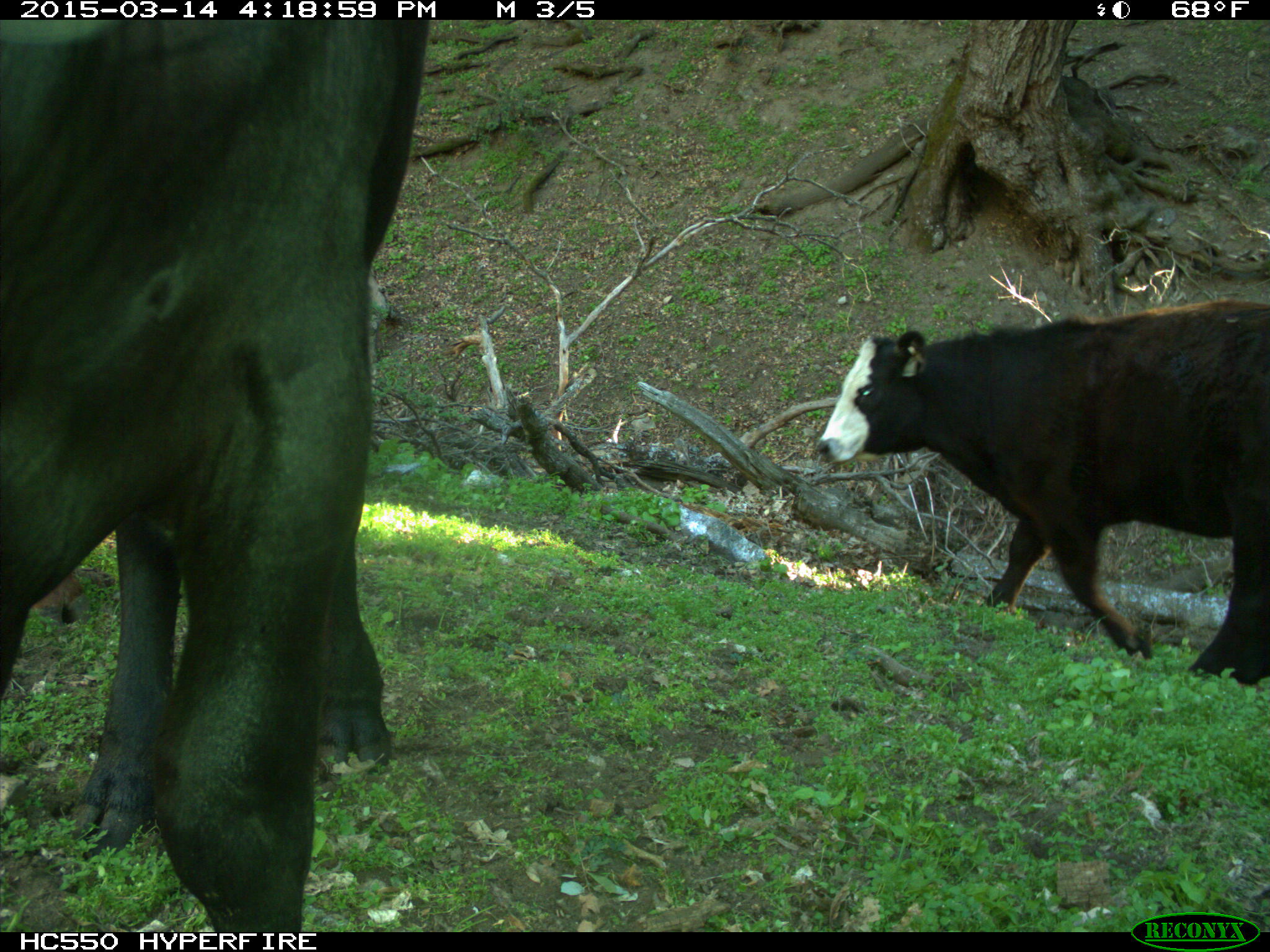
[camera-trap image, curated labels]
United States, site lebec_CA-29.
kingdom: Animalia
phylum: Chordata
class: Mammalia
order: Artiodactyla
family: Bovidae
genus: Bos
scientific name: Bos taurus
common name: domestic cow